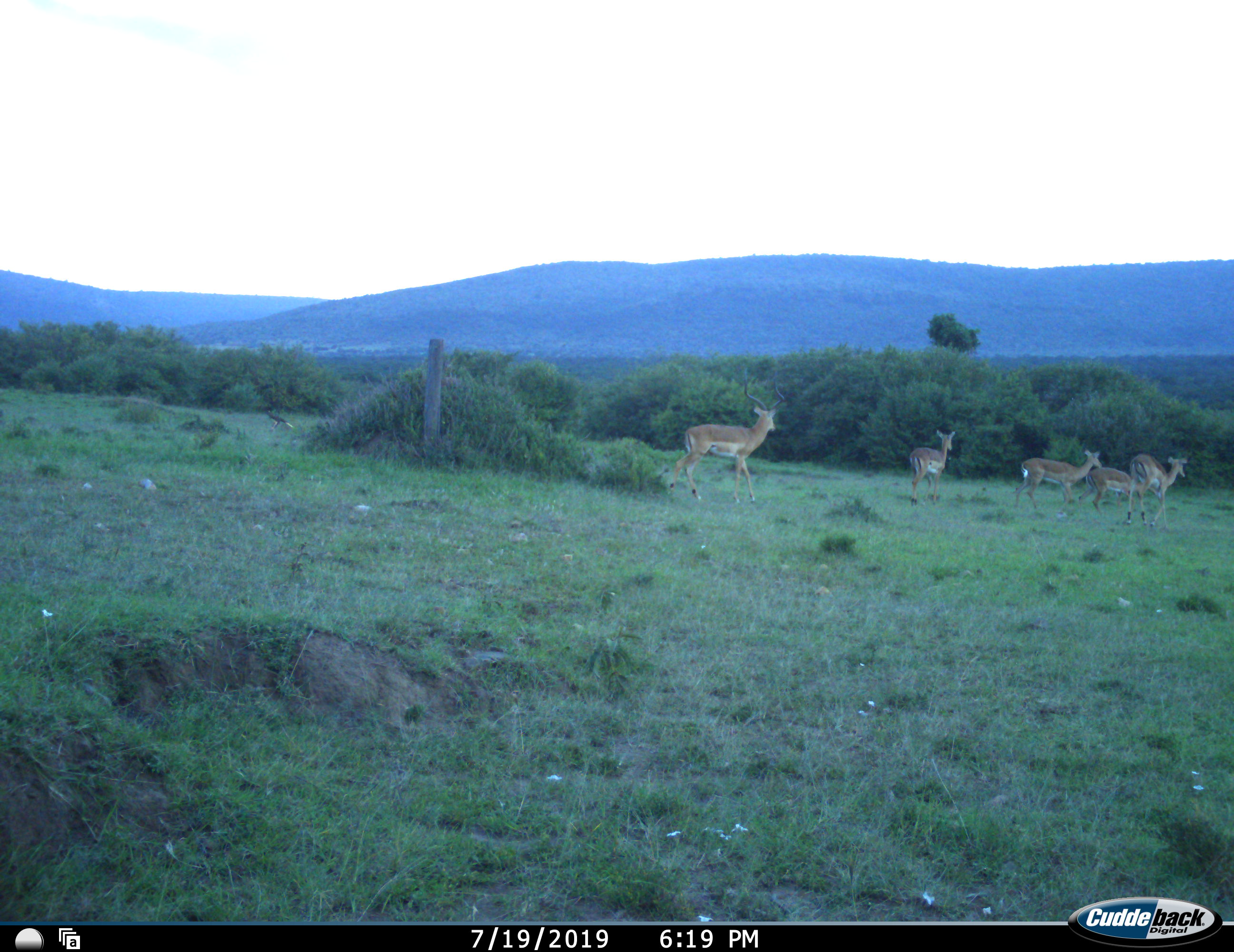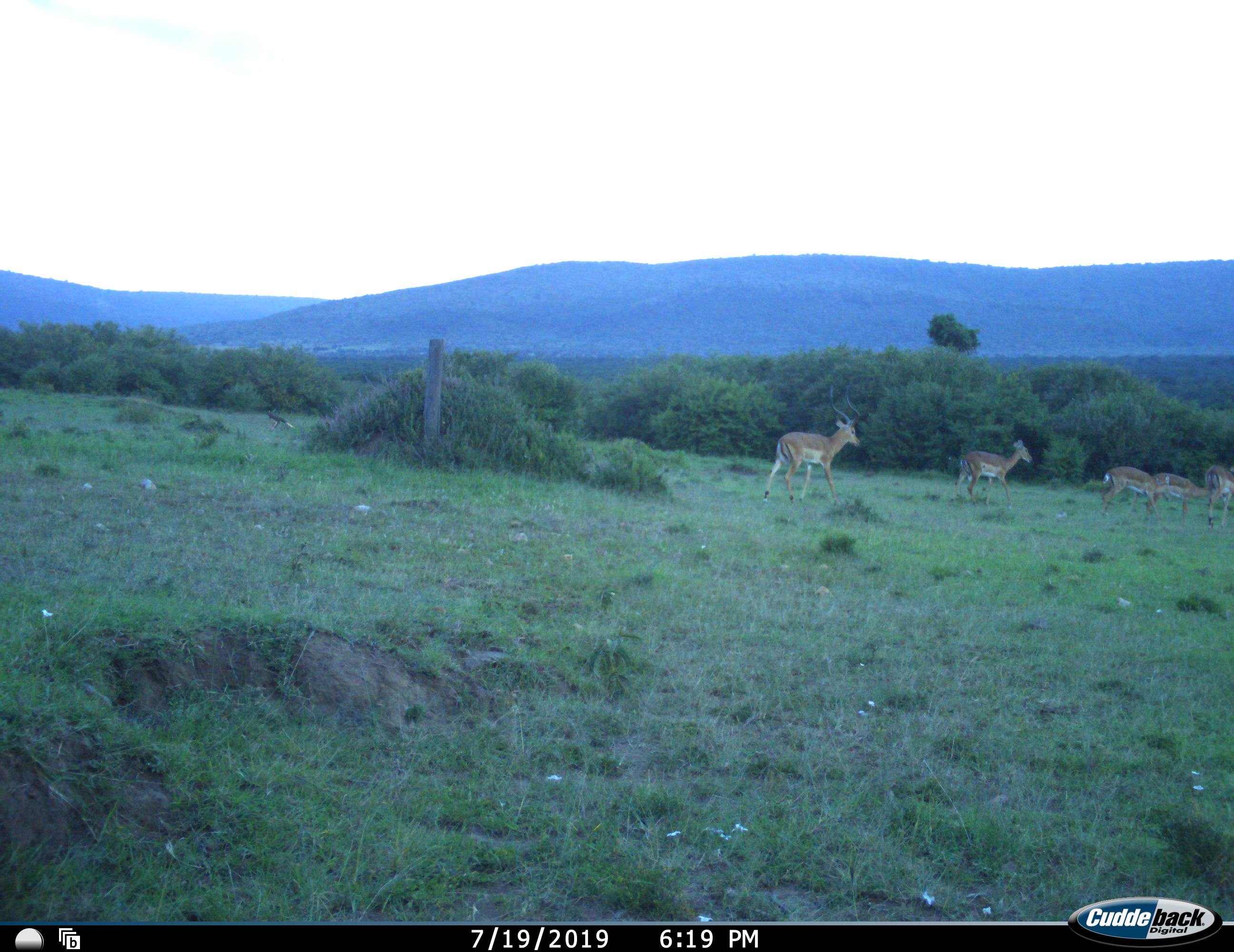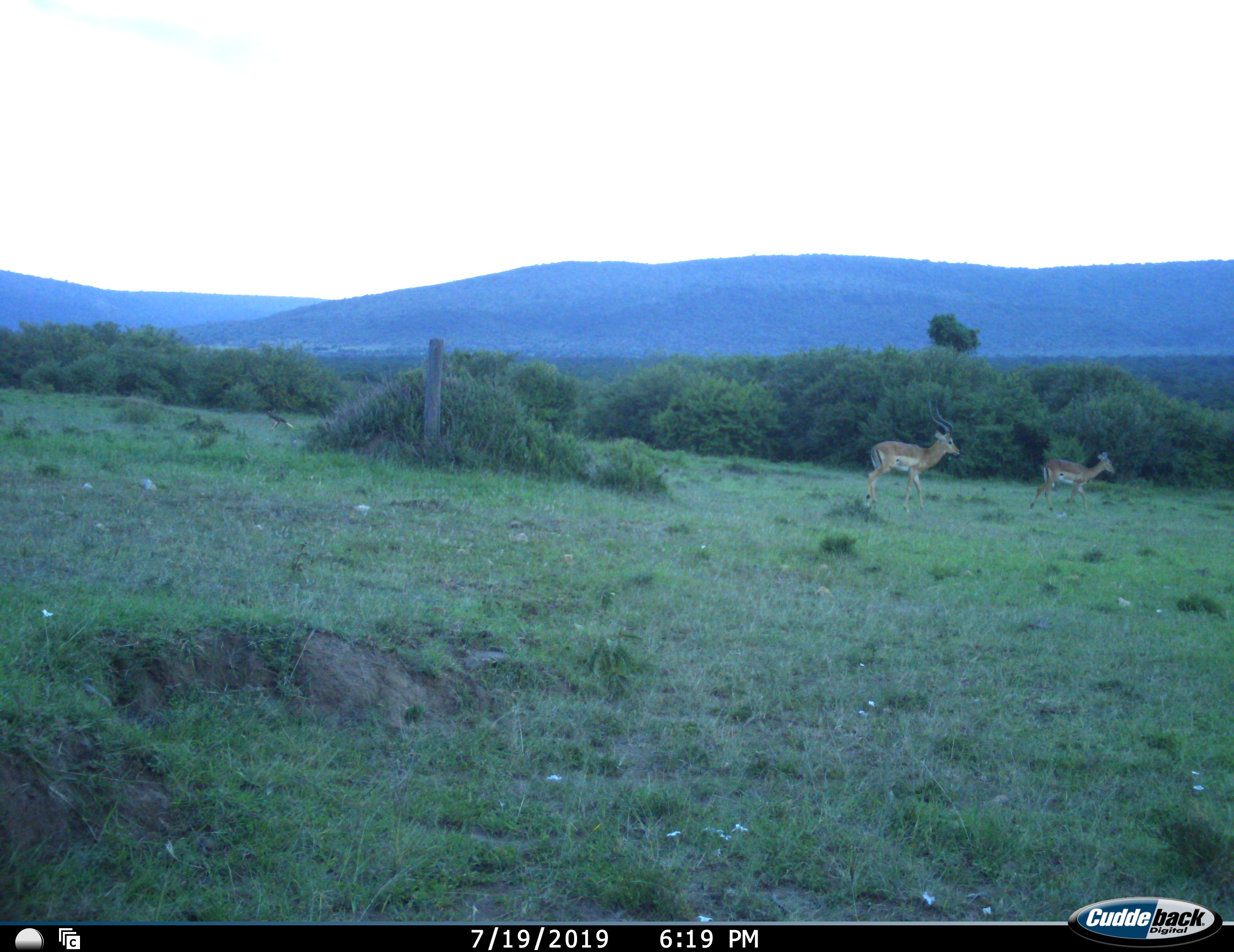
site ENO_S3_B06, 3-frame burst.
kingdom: Animalia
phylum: Chordata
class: Mammalia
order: Artiodactyla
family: Bovidae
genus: Aepyceros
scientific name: Aepyceros melampus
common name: impala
Impala (Aepyceros melampus), count 5. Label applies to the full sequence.